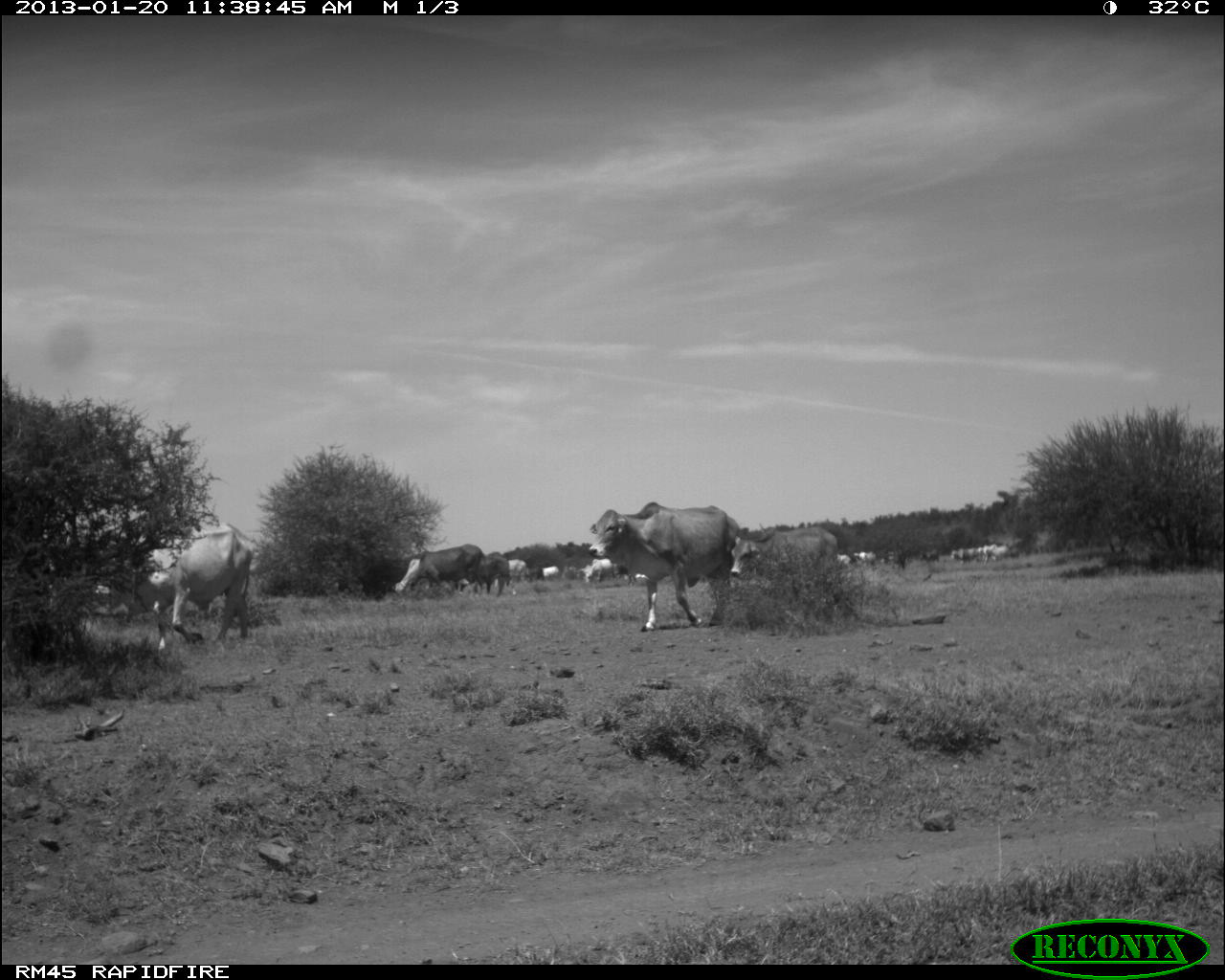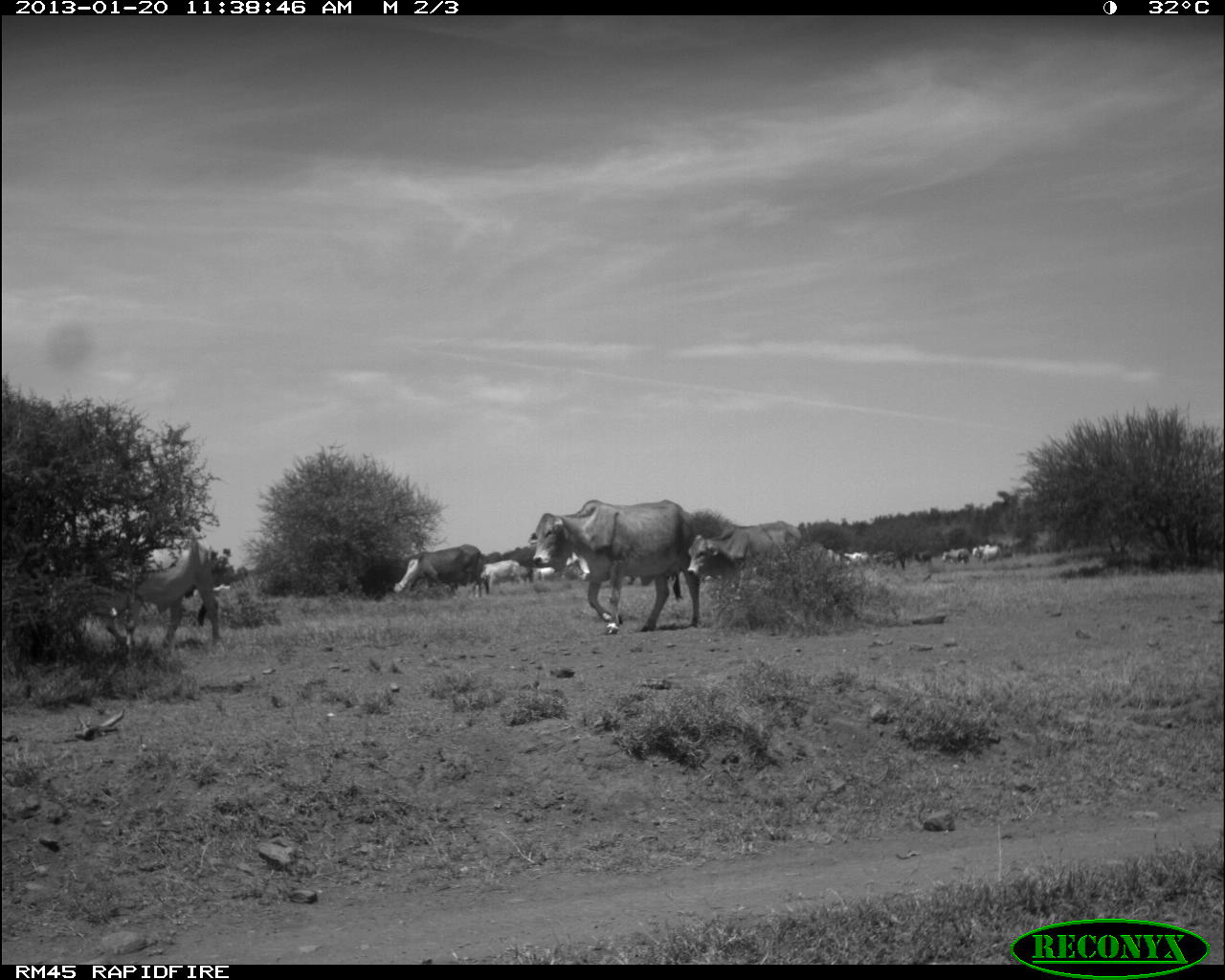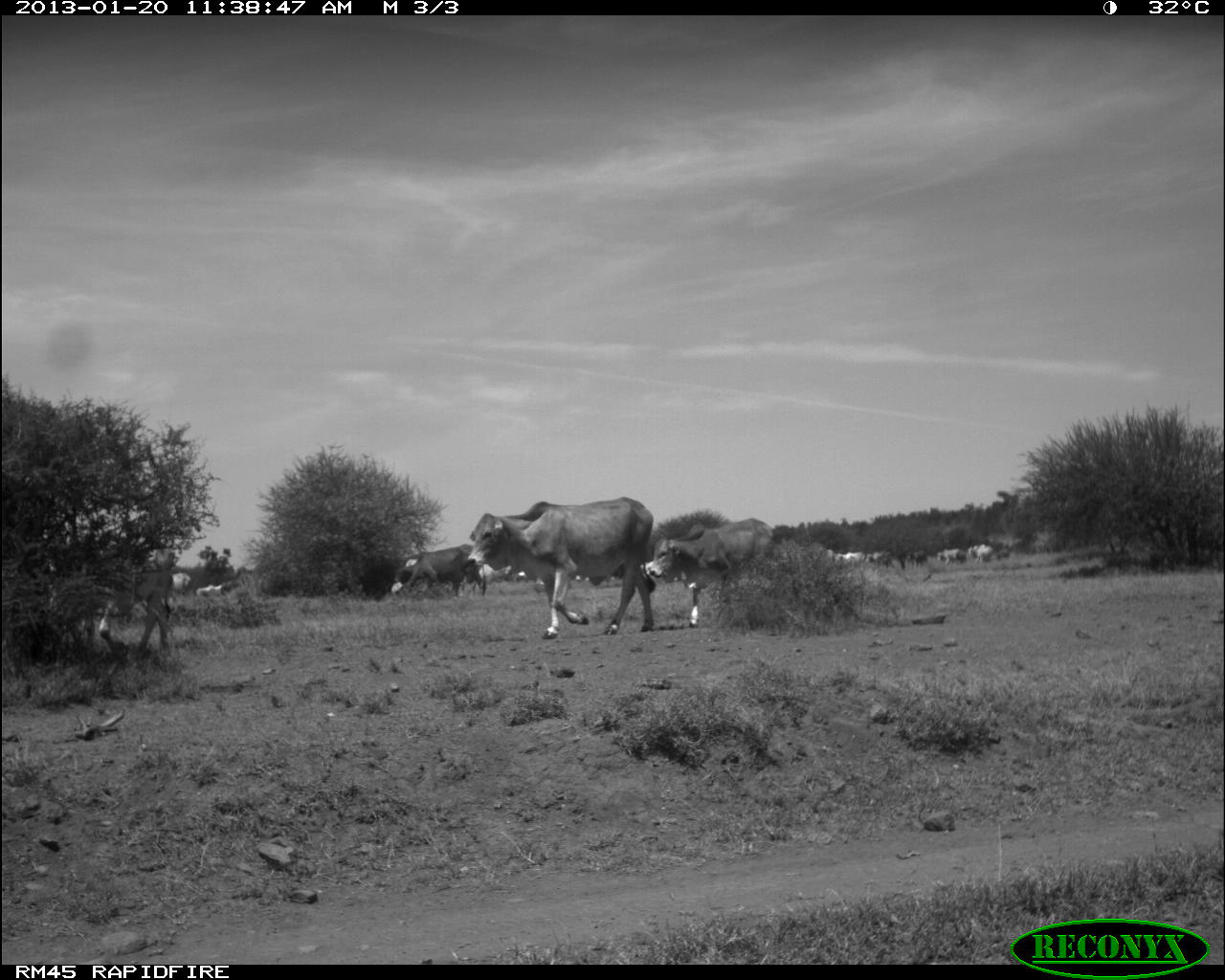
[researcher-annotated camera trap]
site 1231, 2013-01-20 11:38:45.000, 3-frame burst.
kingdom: Animalia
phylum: Chordata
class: Mammalia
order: Artiodactyla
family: Bovidae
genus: Bos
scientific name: Bos taurus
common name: domestic cattle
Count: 19.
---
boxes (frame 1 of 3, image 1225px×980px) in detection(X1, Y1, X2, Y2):
group: detection(31, 493, 1025, 653)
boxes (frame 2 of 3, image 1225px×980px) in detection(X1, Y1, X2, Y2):
group: detection(47, 491, 1034, 660)